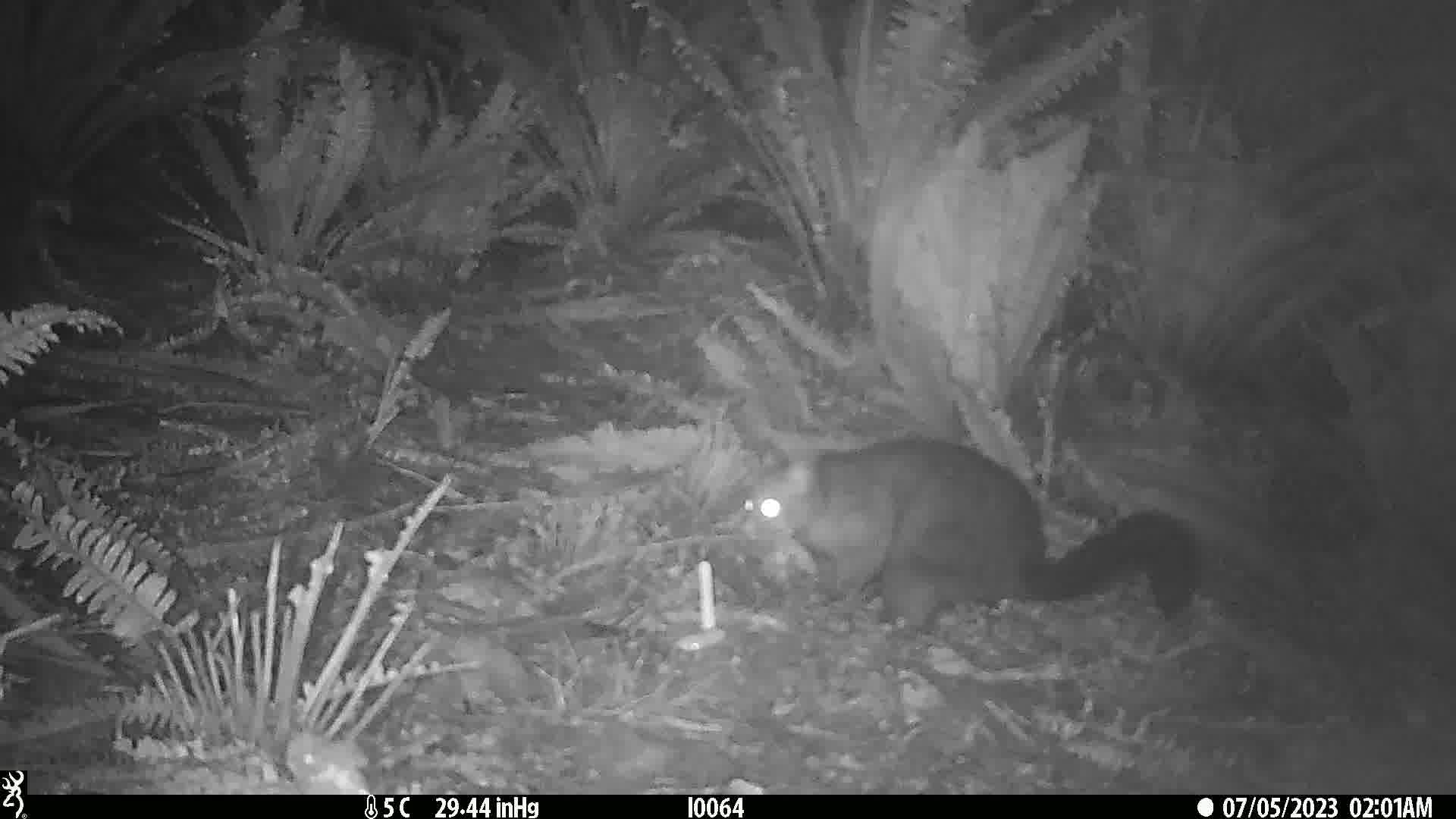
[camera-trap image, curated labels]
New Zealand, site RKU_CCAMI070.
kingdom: Animalia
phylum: Chordata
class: Mammalia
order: Diprotodontia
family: Phalangeridae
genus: Trichosurus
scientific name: Trichosurus vulpecula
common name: common brushtail possum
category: possum